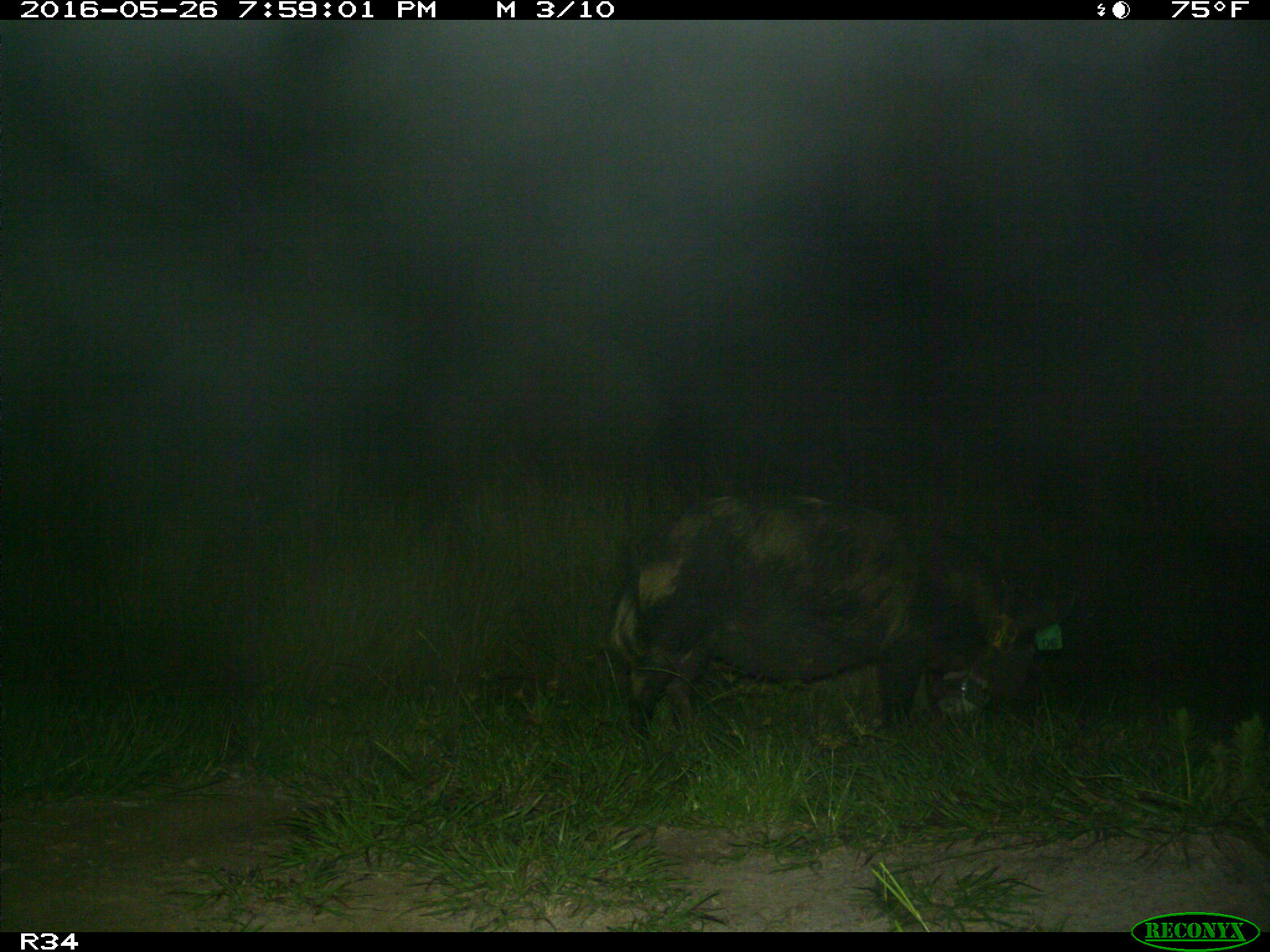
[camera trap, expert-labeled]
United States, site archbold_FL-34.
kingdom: Animalia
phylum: Chordata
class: Mammalia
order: Artiodactyla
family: Suidae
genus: Sus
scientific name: Sus scrofa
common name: wild boar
Sus scrofa (wild boar).